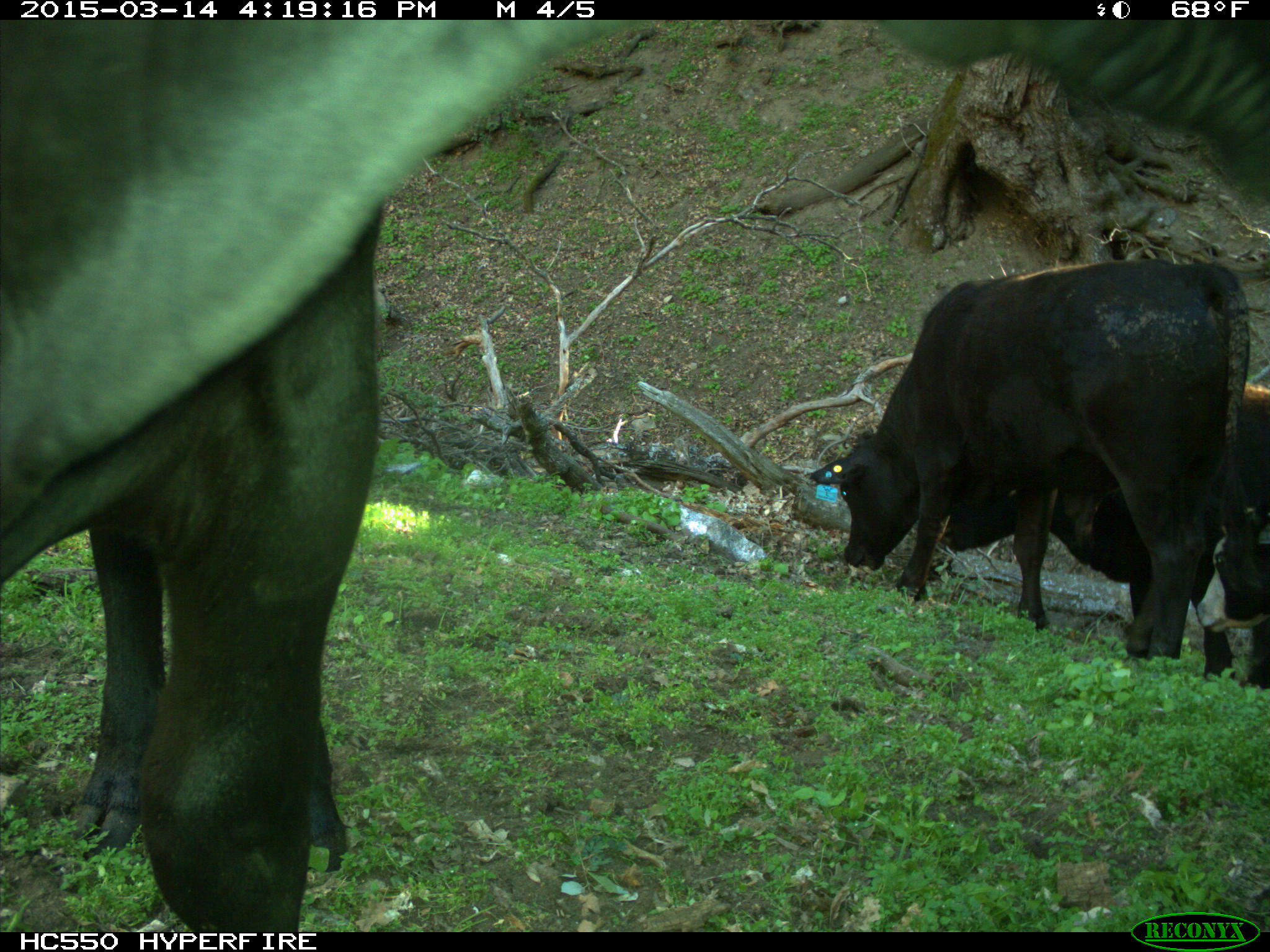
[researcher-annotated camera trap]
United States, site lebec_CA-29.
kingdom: Animalia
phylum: Chordata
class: Mammalia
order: Artiodactyla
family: Bovidae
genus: Bos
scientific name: Bos taurus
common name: domestic cow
Bos taurus (domestic cow).